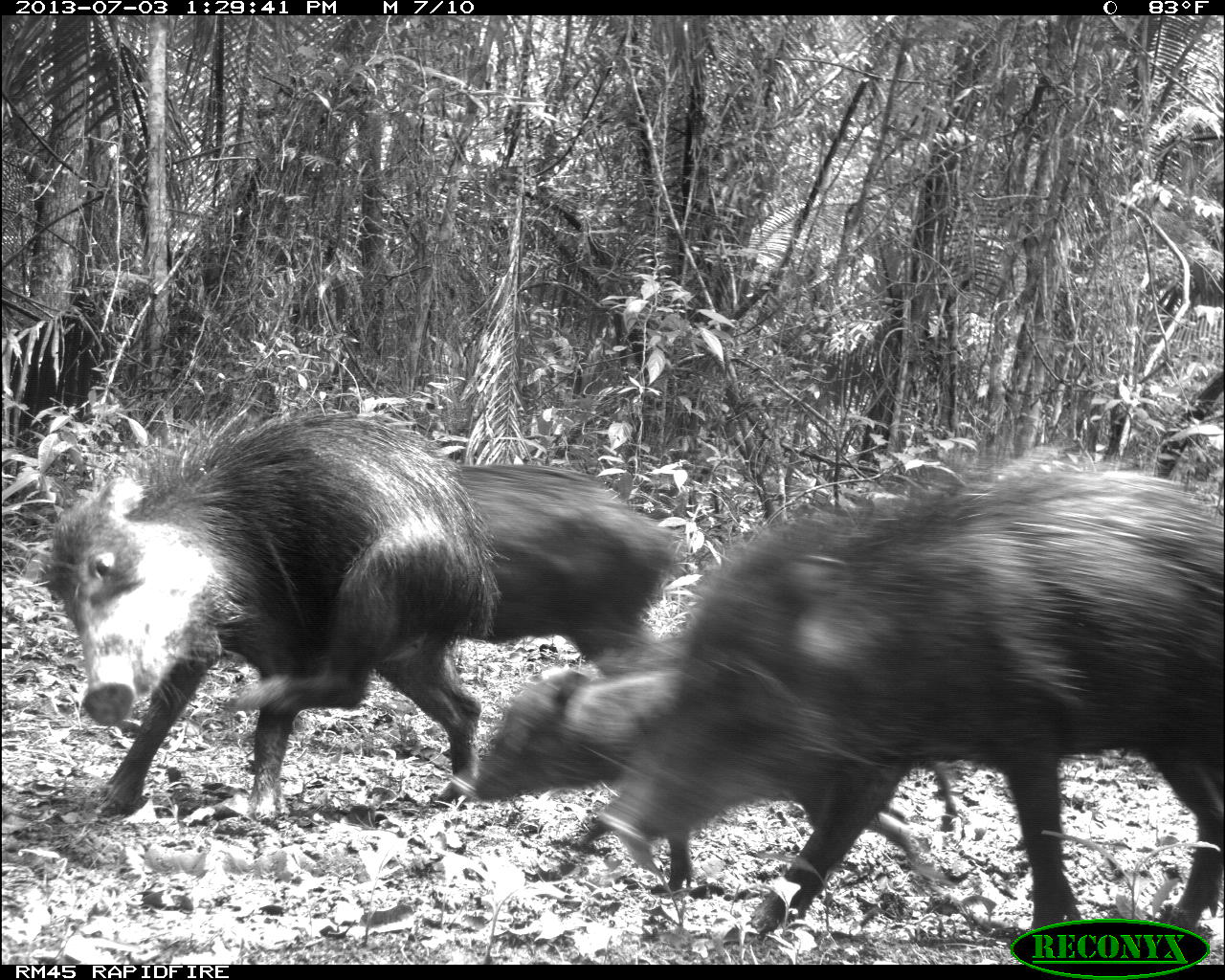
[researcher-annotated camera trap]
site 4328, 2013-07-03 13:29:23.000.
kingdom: Animalia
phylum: Chordata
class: Mammalia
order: Artiodactyla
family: Tayassuidae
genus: Tayassu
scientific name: Tayassu pecari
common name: white-lipped peccary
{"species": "Tayassu pecari (white-lipped peccary)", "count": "1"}